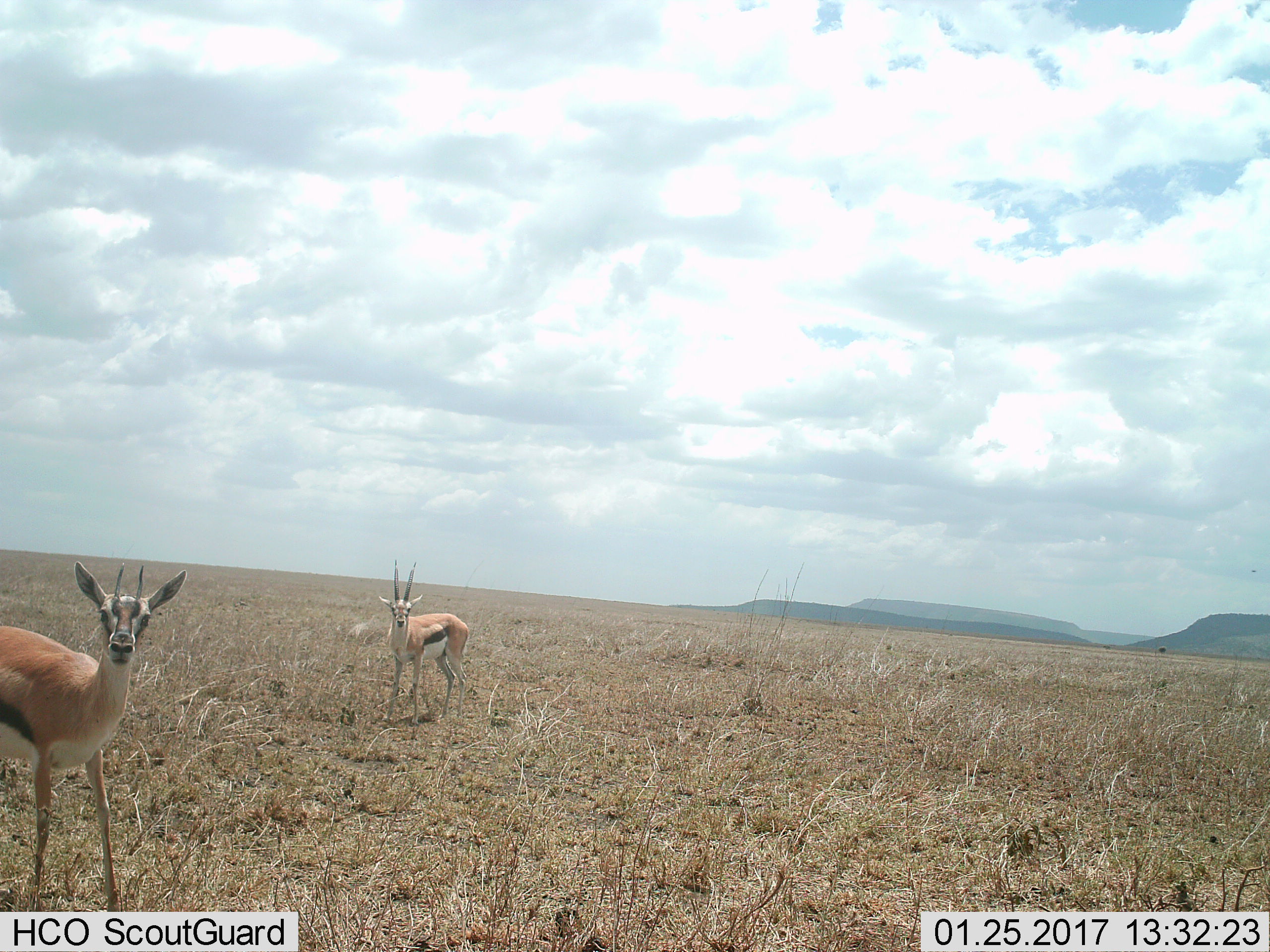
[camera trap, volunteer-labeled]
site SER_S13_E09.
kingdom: Animalia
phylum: Chordata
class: Mammalia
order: Artiodactyla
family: Bovidae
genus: Eudorcas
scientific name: Eudorcas thomsonii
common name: thomson's gazelle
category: gazellethomsons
Gazellethomsons (thomson's gazelle) (Eudorcas thomsonii), count 2. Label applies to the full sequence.